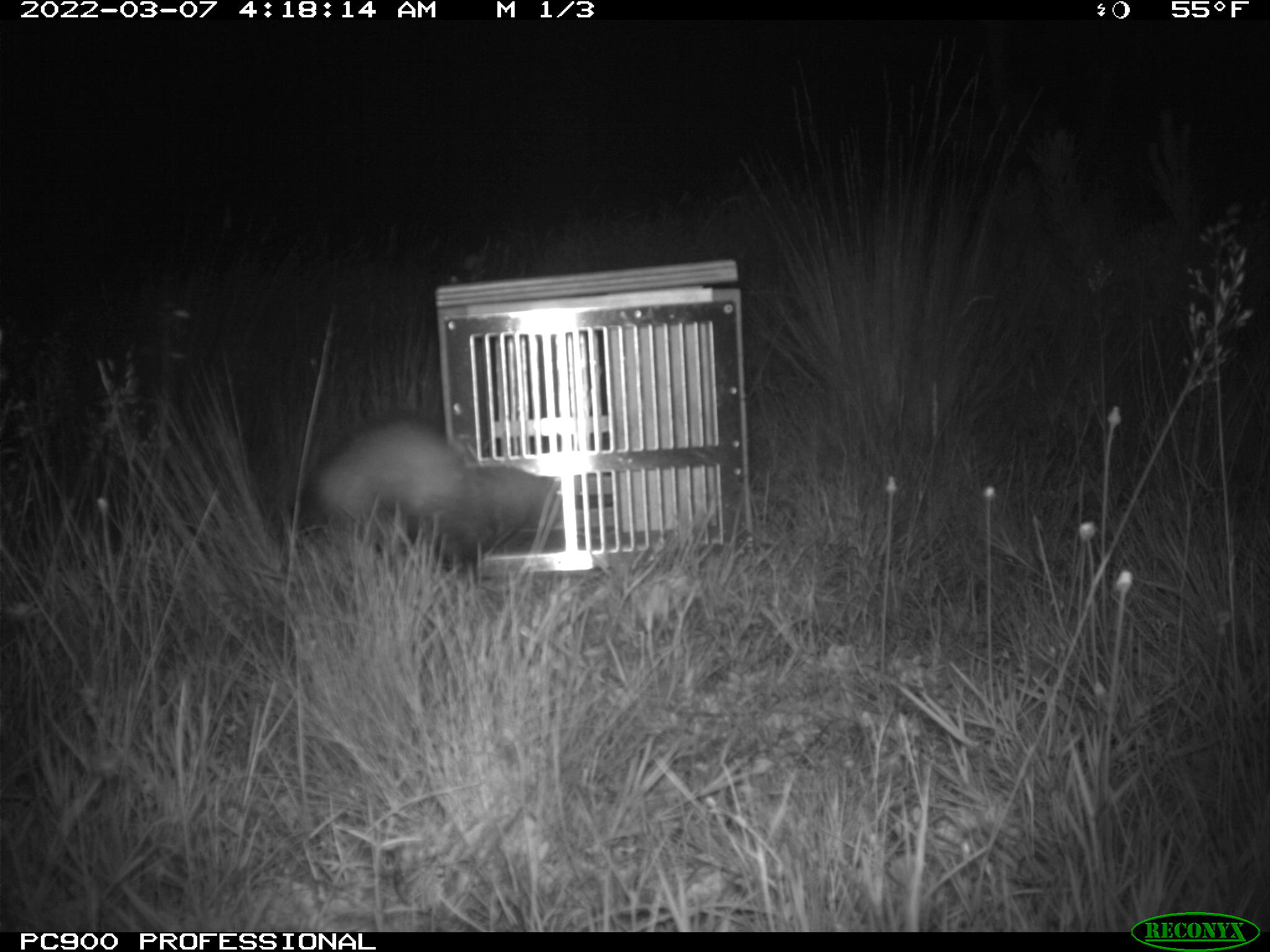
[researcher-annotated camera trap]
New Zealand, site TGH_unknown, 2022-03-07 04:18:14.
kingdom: Animalia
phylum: Chordata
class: Mammalia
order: Carnivora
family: Mustelidae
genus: Mustela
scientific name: Mustela furo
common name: ferret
Ferret (Mustela furo).